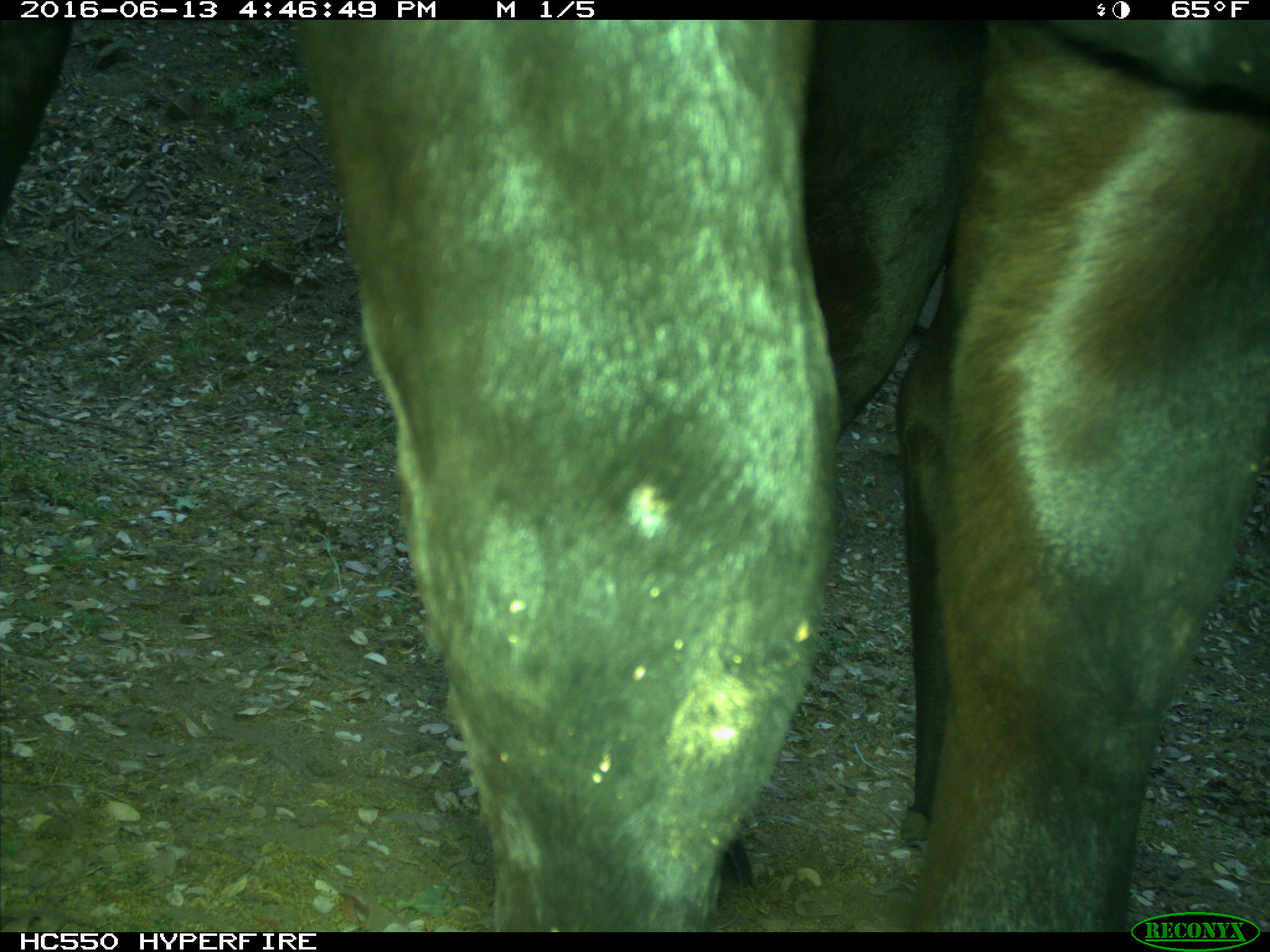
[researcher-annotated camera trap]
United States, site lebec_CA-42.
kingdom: Animalia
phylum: Chordata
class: Mammalia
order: Artiodactyla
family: Bovidae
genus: Bos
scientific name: Bos taurus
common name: domestic cow